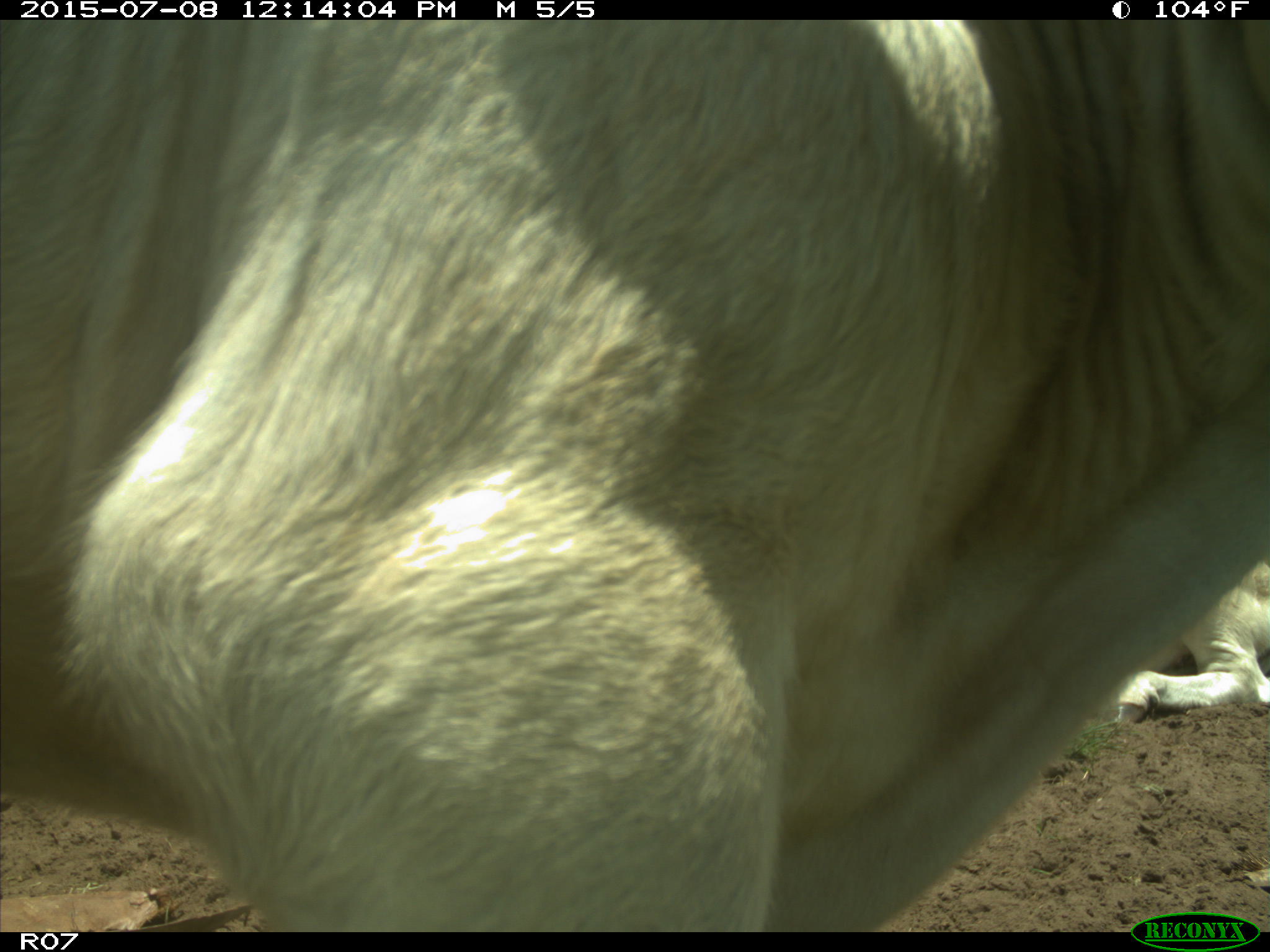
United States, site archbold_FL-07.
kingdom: Animalia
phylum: Chordata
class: Mammalia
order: Artiodactyla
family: Bovidae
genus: Bos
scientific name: Bos taurus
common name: domestic cow